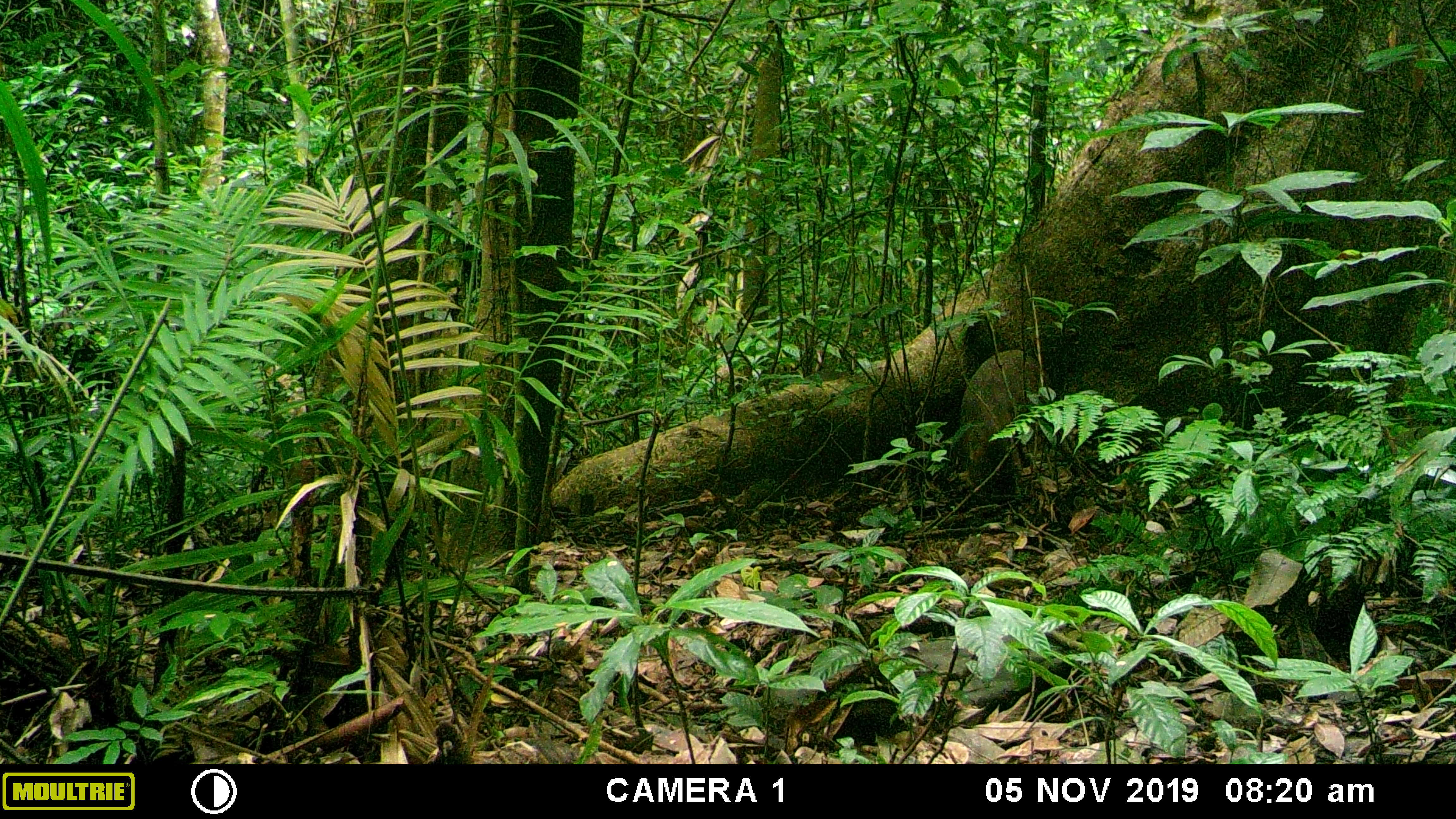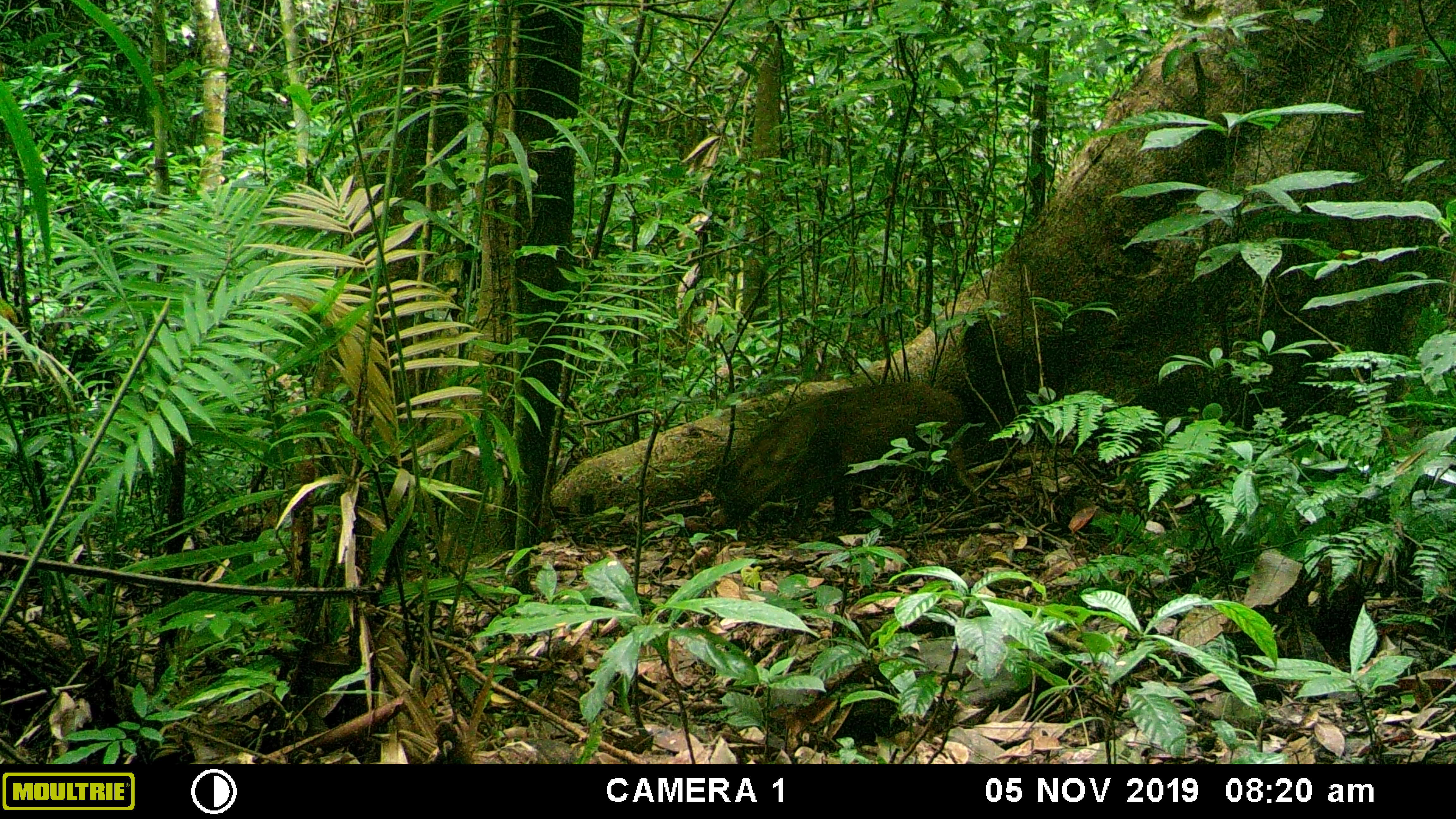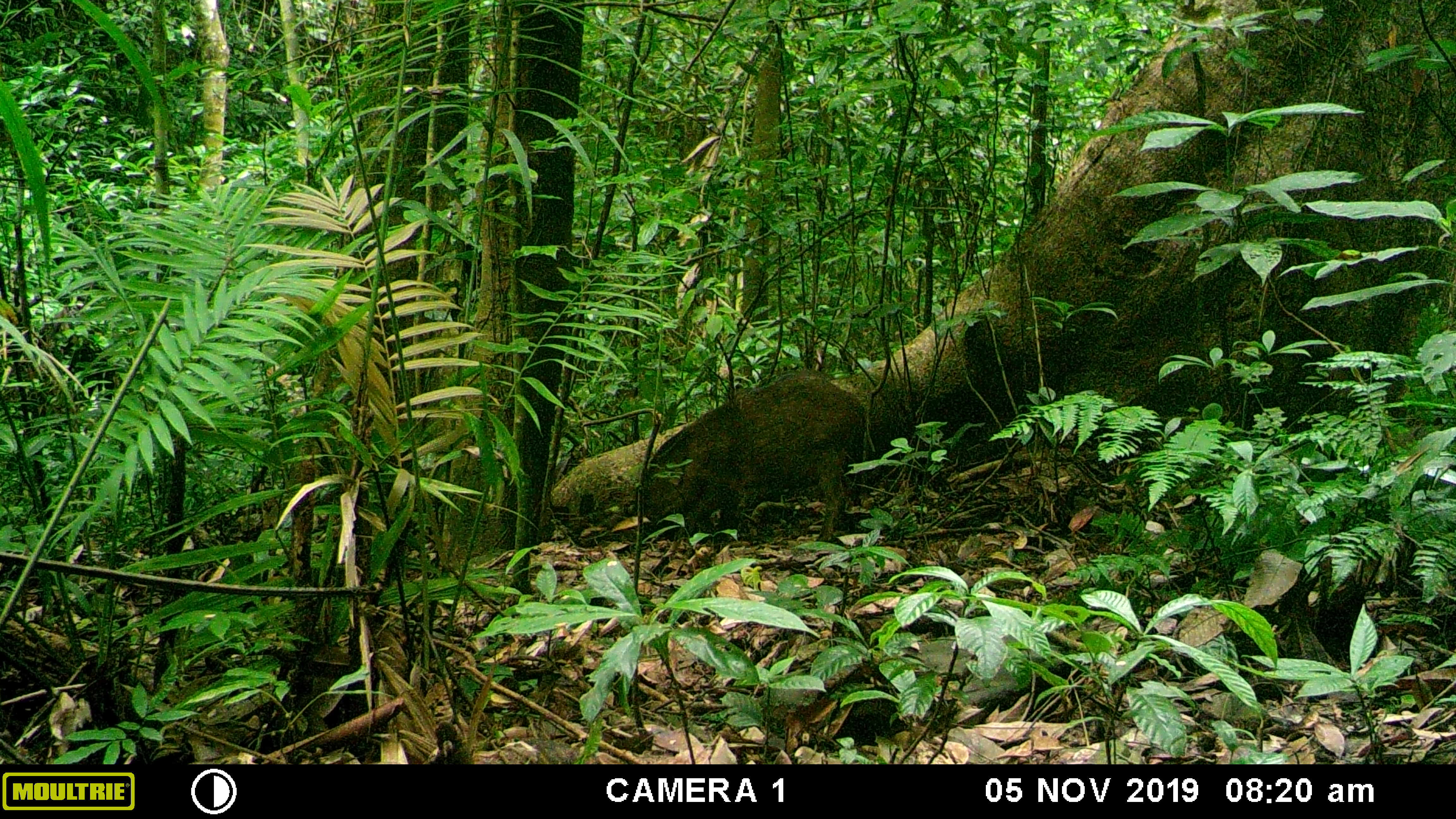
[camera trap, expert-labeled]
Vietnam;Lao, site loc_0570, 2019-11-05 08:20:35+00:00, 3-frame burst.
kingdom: Animalia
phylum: Chordata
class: Mammalia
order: Artiodactyla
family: Suidae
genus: Sus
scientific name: Sus scrofa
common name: eurasian wild pig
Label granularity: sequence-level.